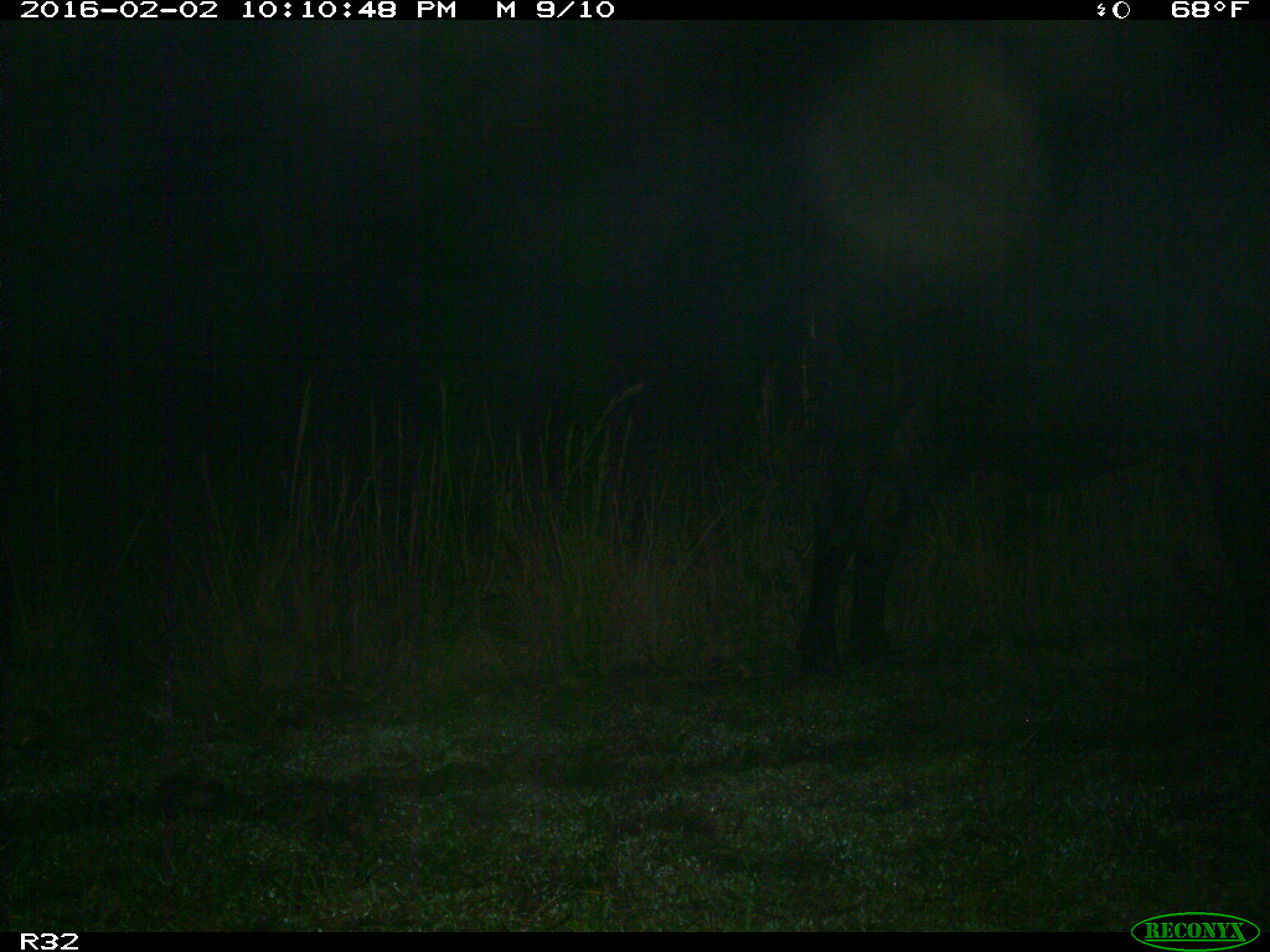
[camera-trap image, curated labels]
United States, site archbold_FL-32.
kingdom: Animalia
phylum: Chordata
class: Mammalia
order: Artiodactyla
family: Bovidae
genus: Bos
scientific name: Bos taurus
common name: domestic cow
Bos taurus (domestic cow).